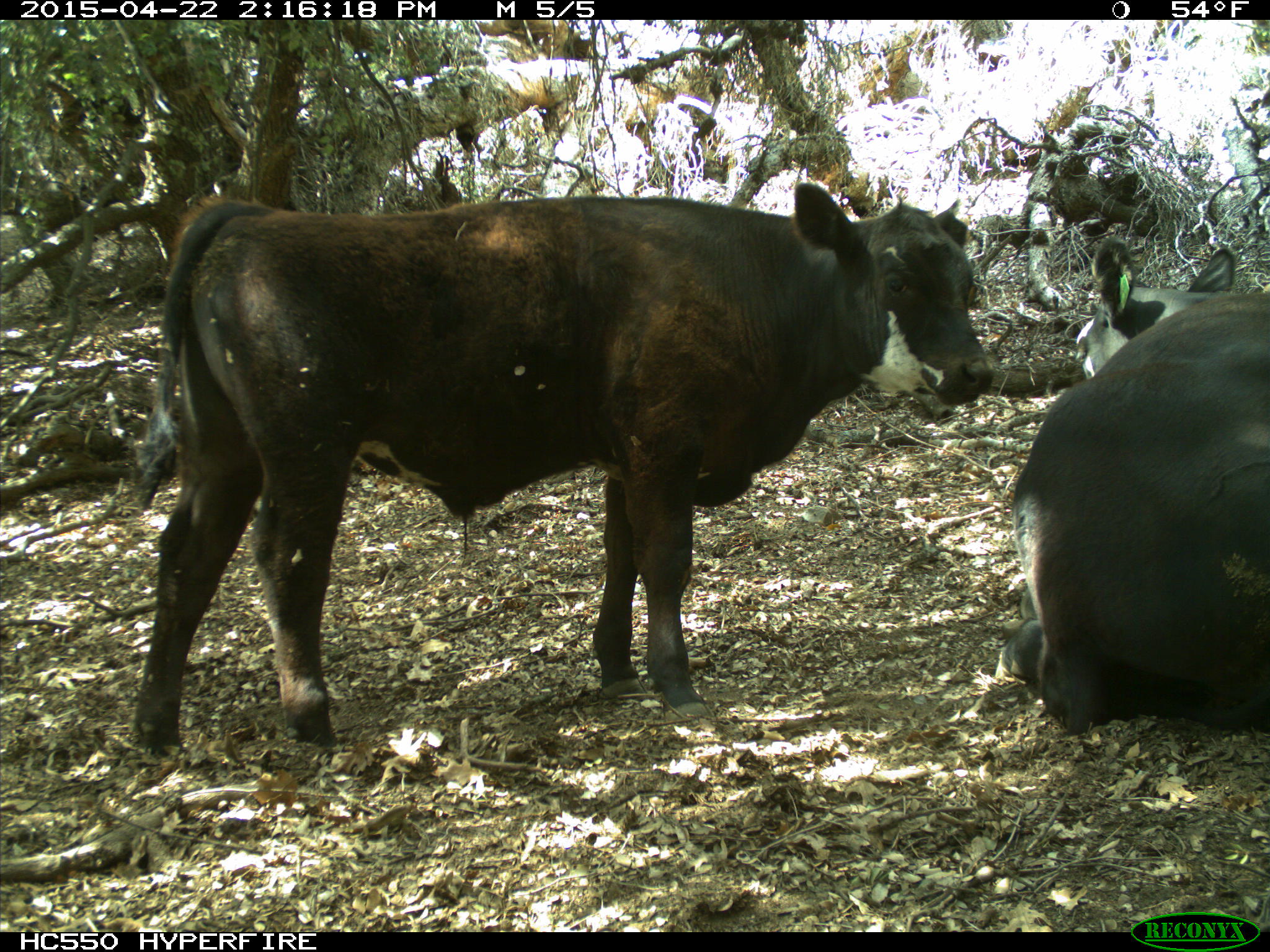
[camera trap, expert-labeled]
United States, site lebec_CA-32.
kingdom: Animalia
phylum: Chordata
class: Mammalia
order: Artiodactyla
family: Bovidae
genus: Bos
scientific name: Bos taurus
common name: domestic cow